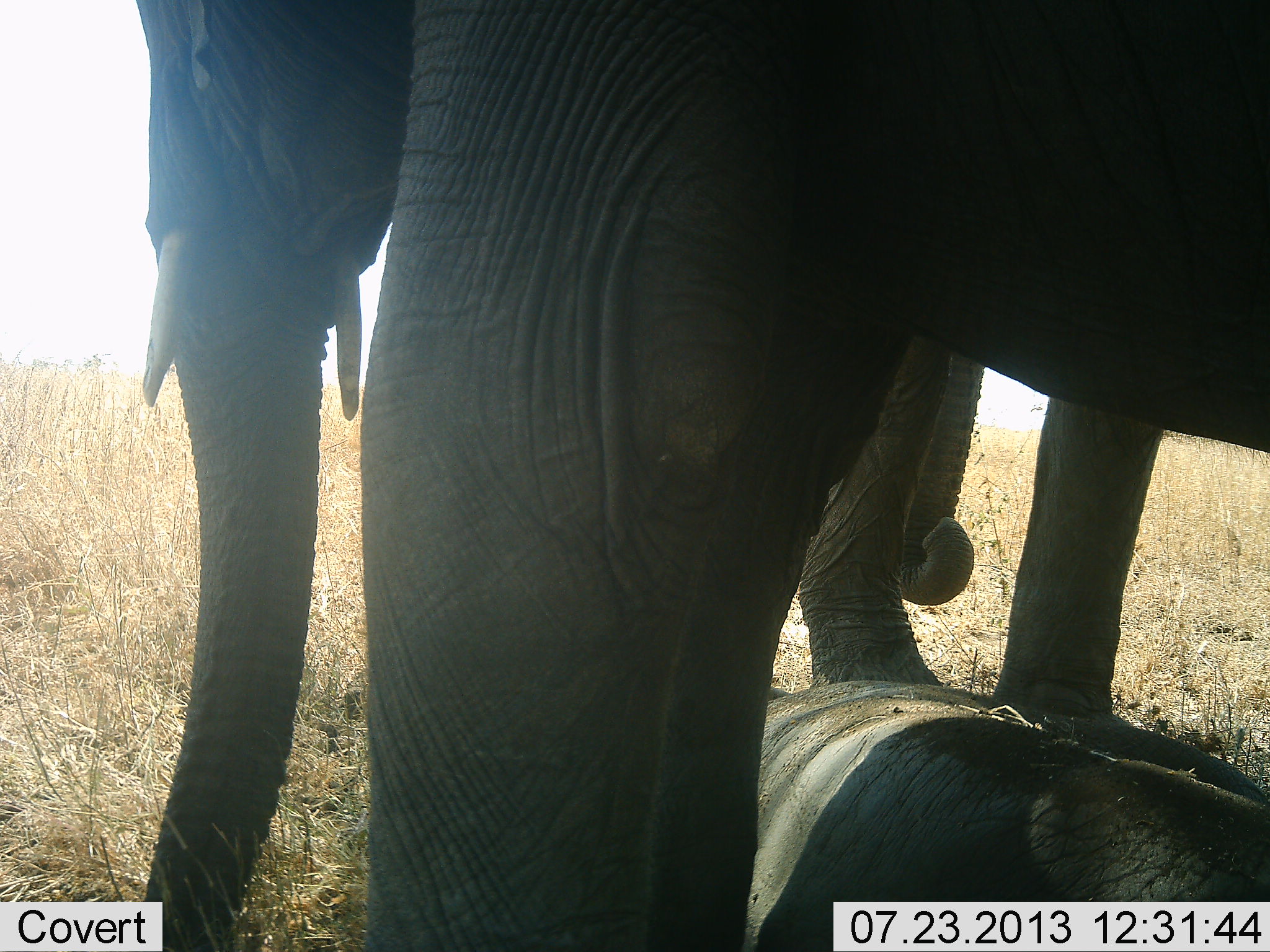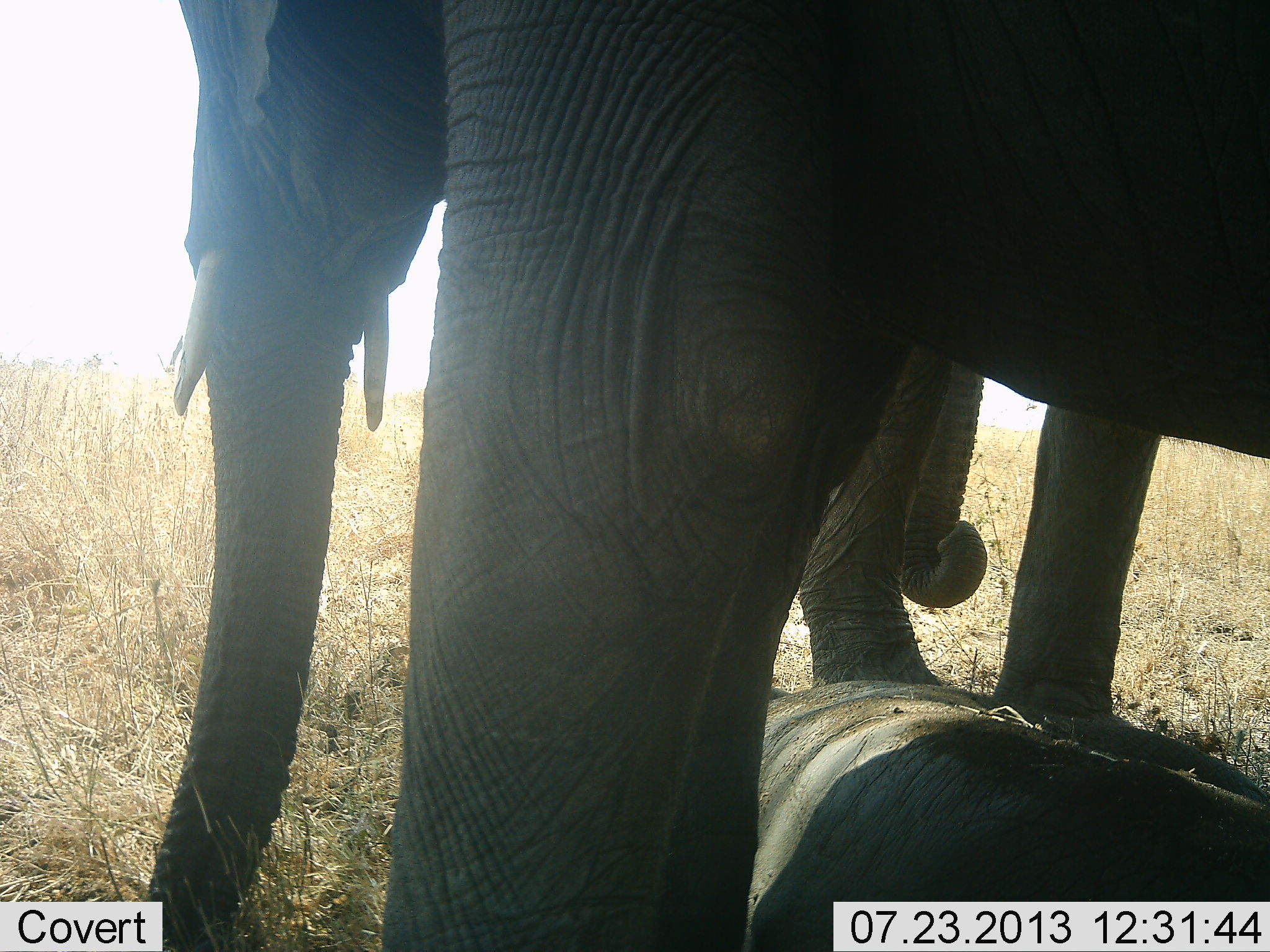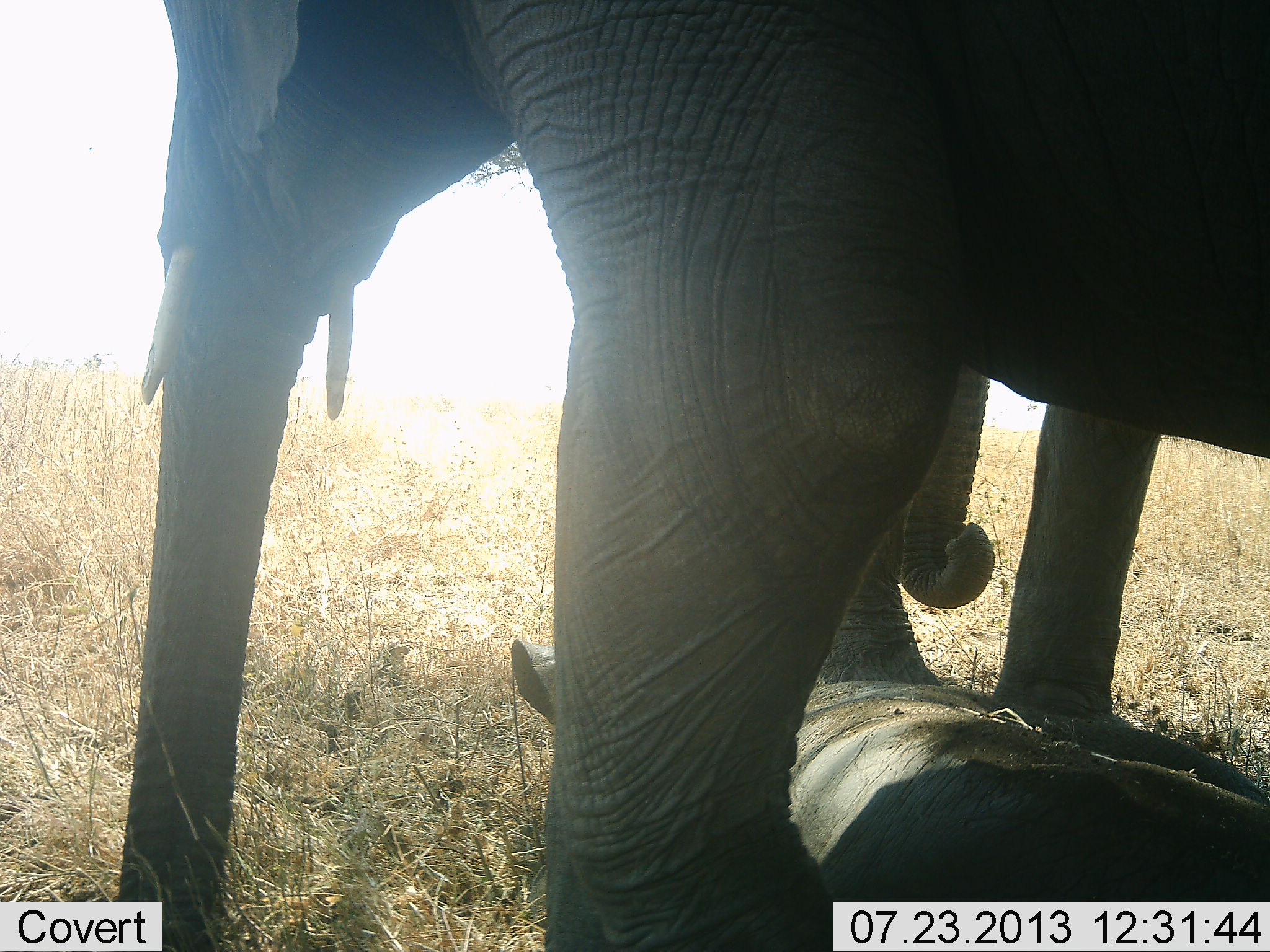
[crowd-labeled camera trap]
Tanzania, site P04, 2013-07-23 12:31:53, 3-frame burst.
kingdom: Animalia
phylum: Chordata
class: Mammalia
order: Proboscidea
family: Elephantidae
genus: Loxodonta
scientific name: Loxodonta africana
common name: african bush elephant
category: elephant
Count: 3.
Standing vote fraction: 95%.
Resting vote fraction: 81%.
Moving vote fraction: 0%.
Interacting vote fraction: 5%.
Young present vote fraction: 43%.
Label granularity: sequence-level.